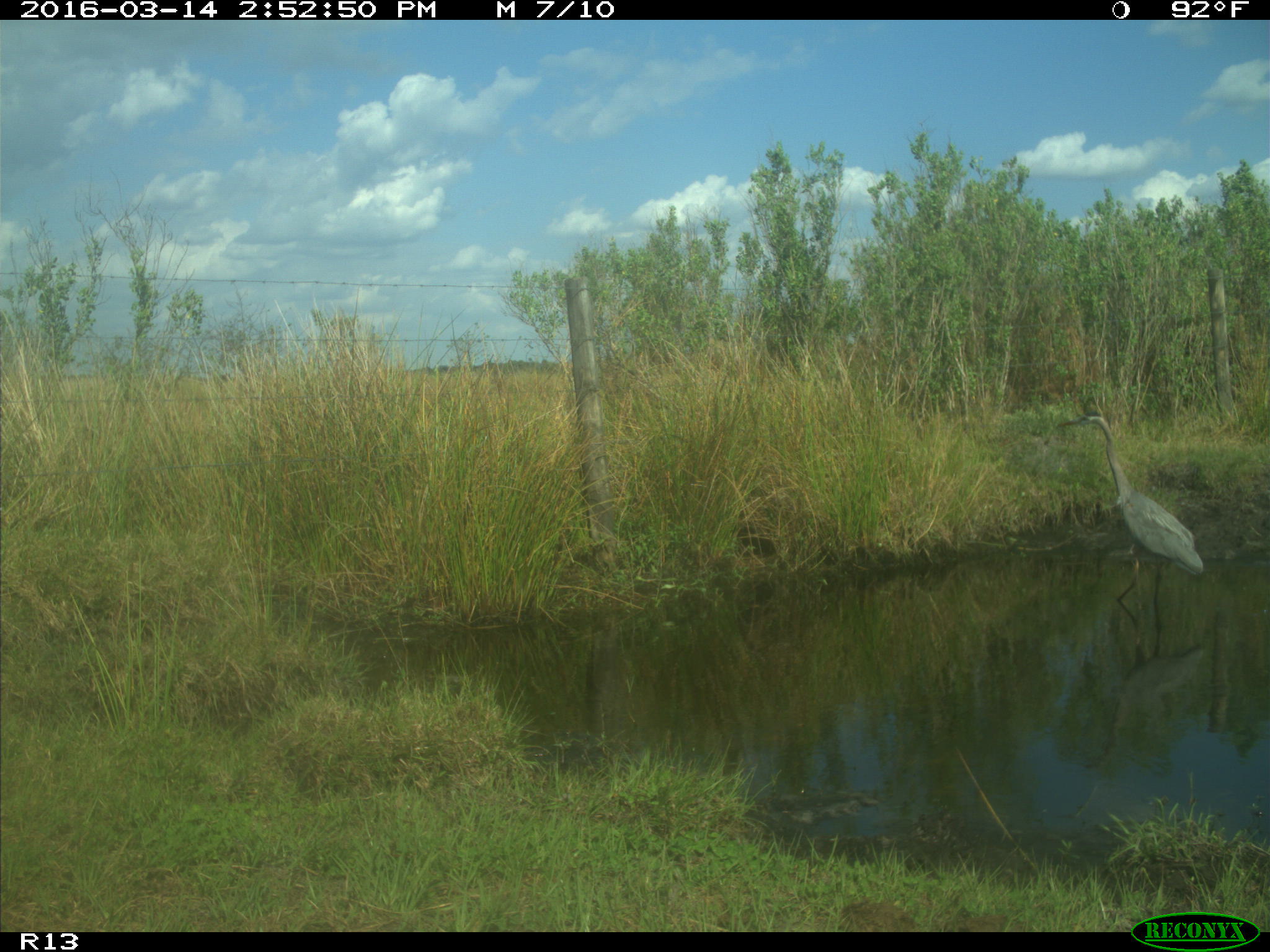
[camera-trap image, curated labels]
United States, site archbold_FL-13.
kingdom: Animalia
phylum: Chordata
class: Aves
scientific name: Aves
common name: birds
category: unidentified bird